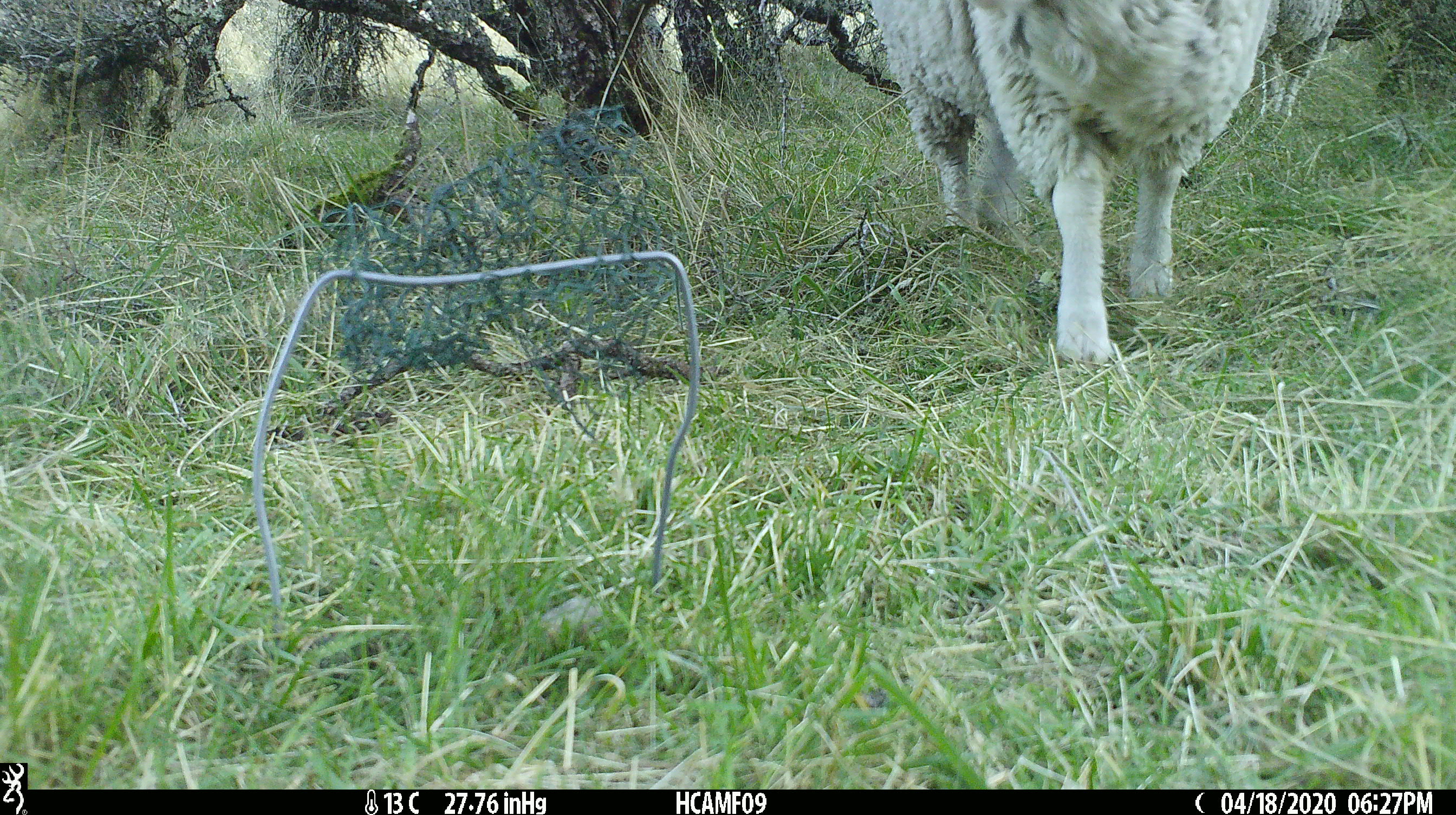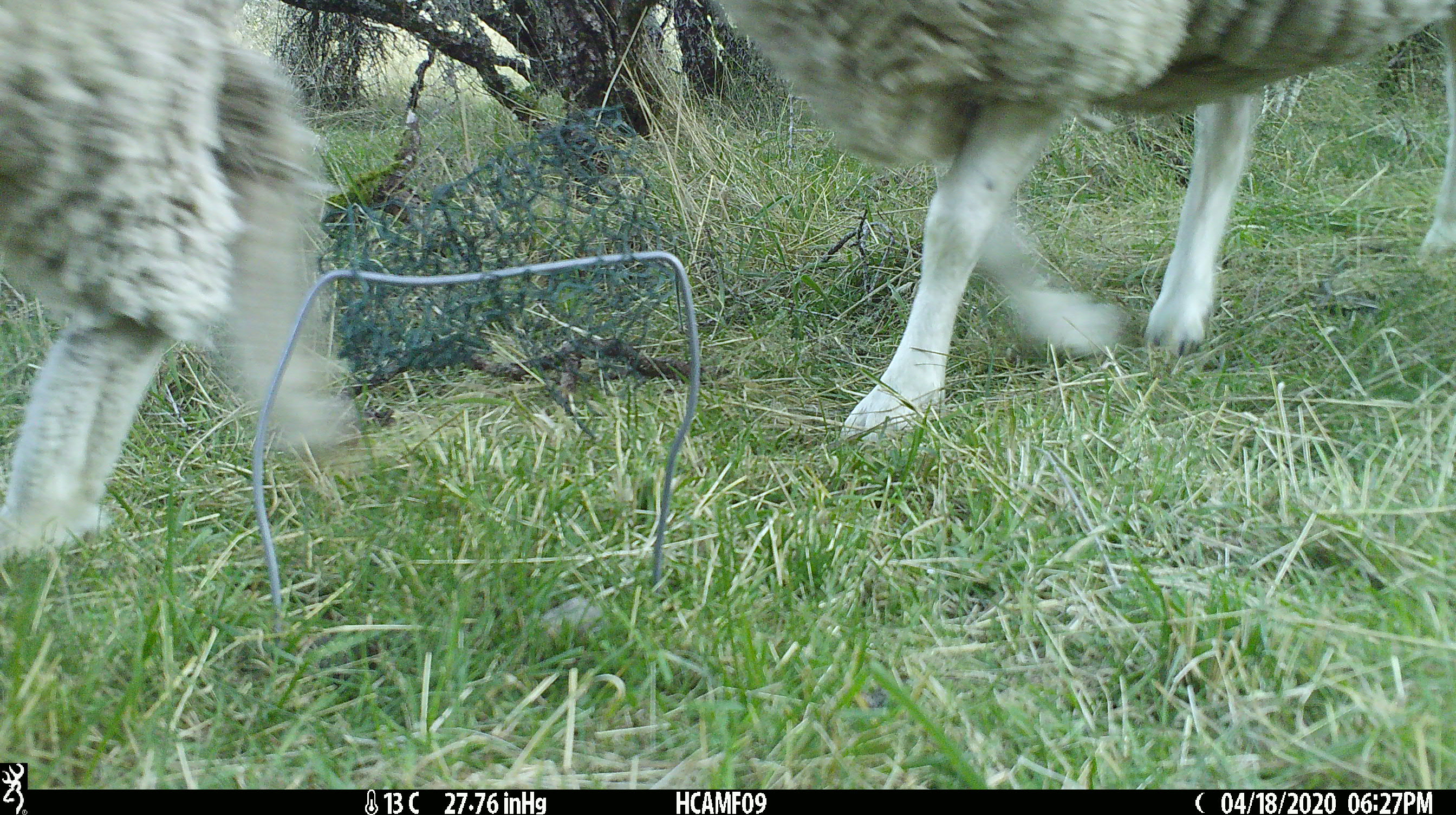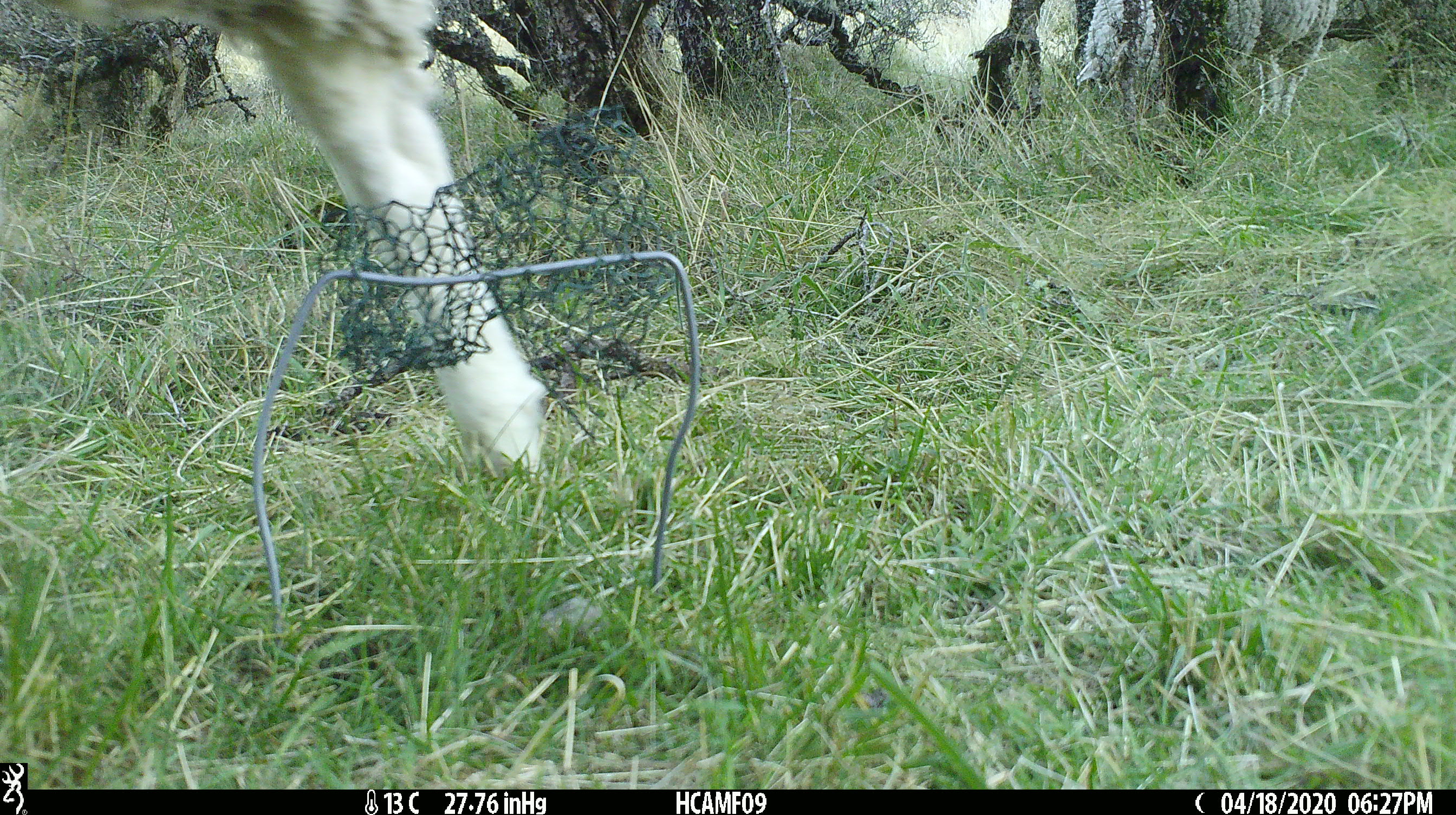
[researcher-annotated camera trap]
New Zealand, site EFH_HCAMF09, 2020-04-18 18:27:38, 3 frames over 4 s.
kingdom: Animalia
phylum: Chordata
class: Mammalia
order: Artiodactyla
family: Bovidae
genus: Ovis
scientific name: Ovis aries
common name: domestic sheep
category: sheep